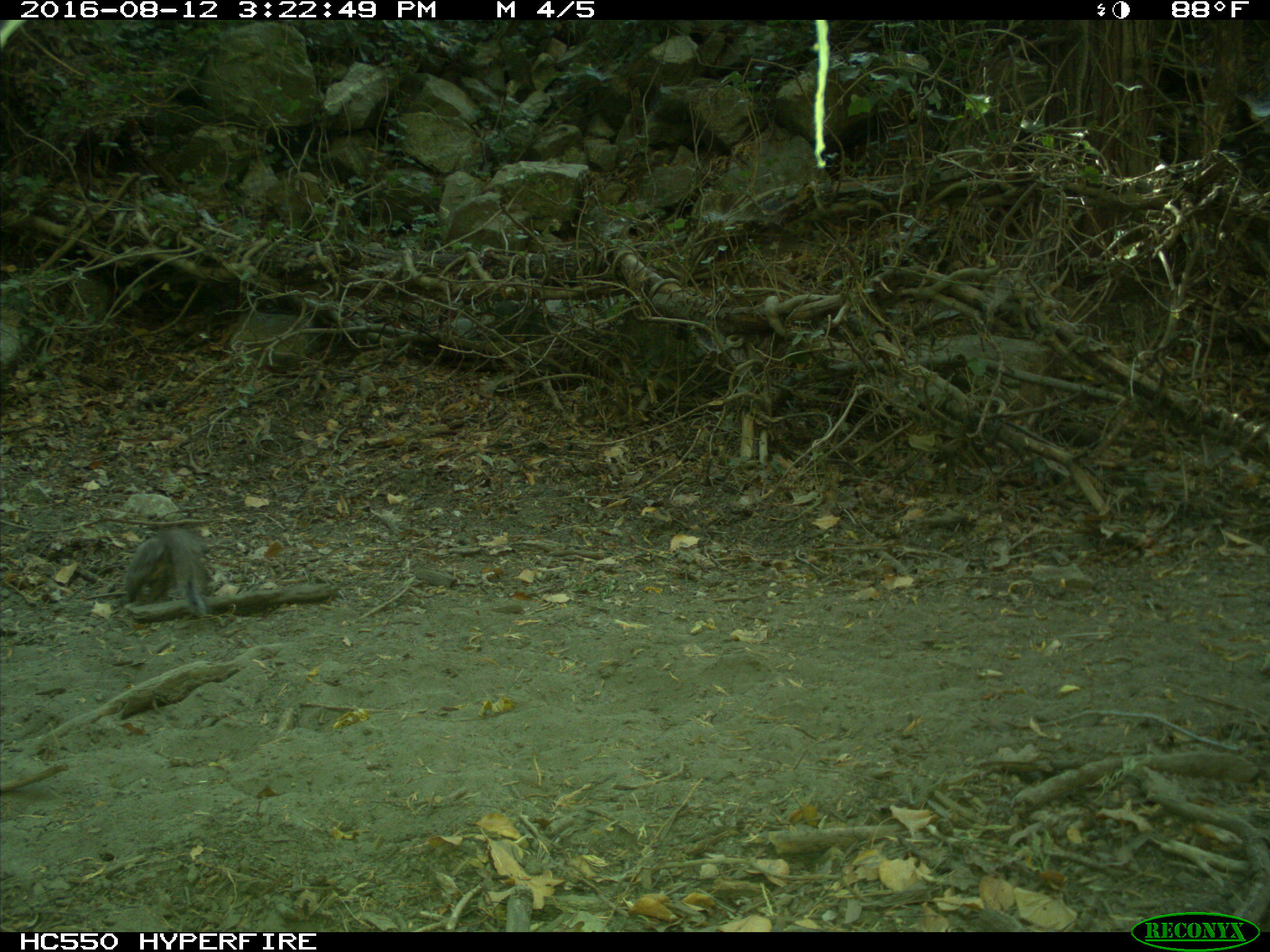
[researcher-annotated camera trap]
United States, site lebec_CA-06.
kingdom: Animalia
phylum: Chordata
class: Mammalia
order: Rodentia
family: Sciuridae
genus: Sciurus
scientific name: Sciurus carolinensis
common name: eastern gray squirrel